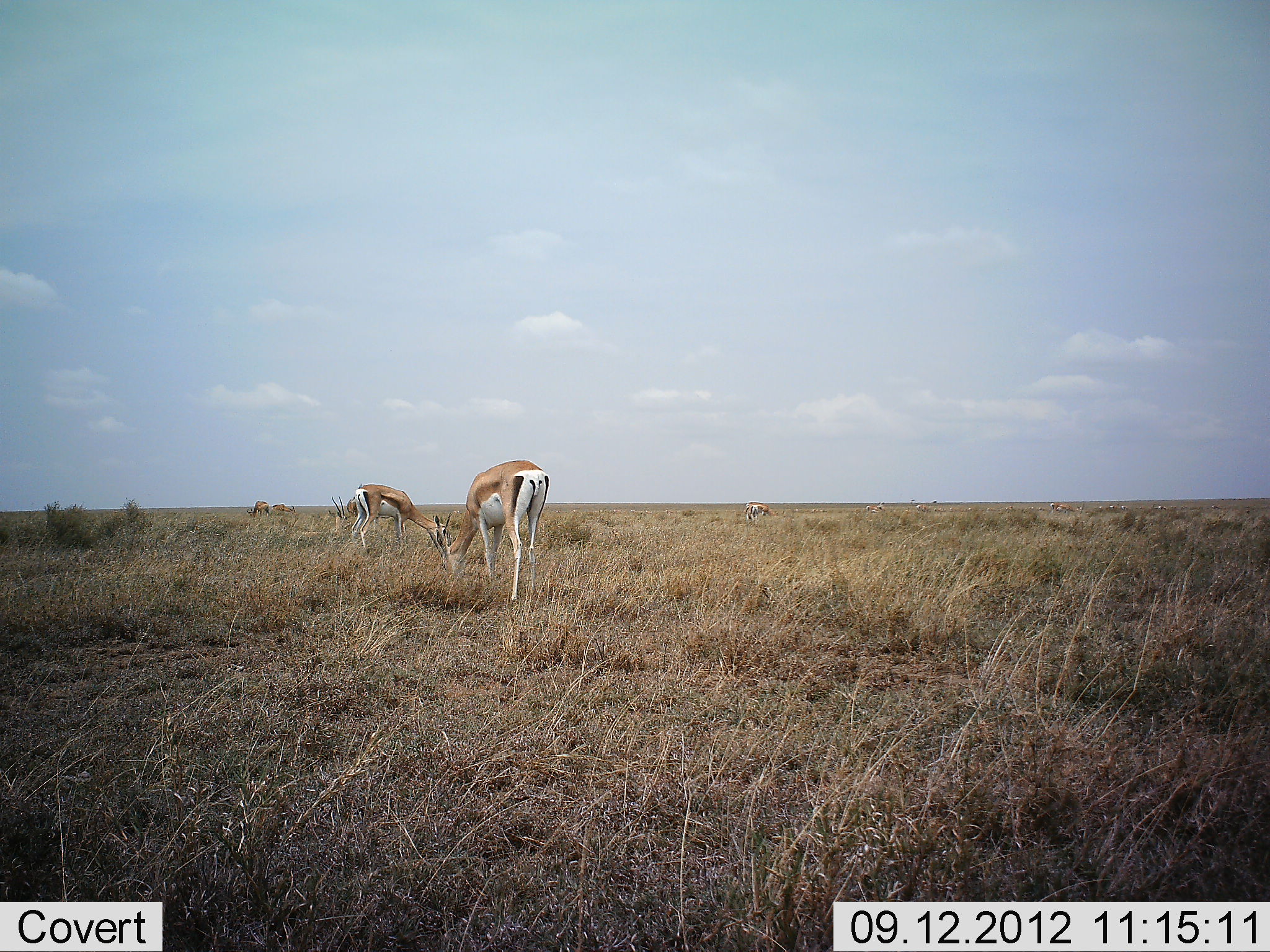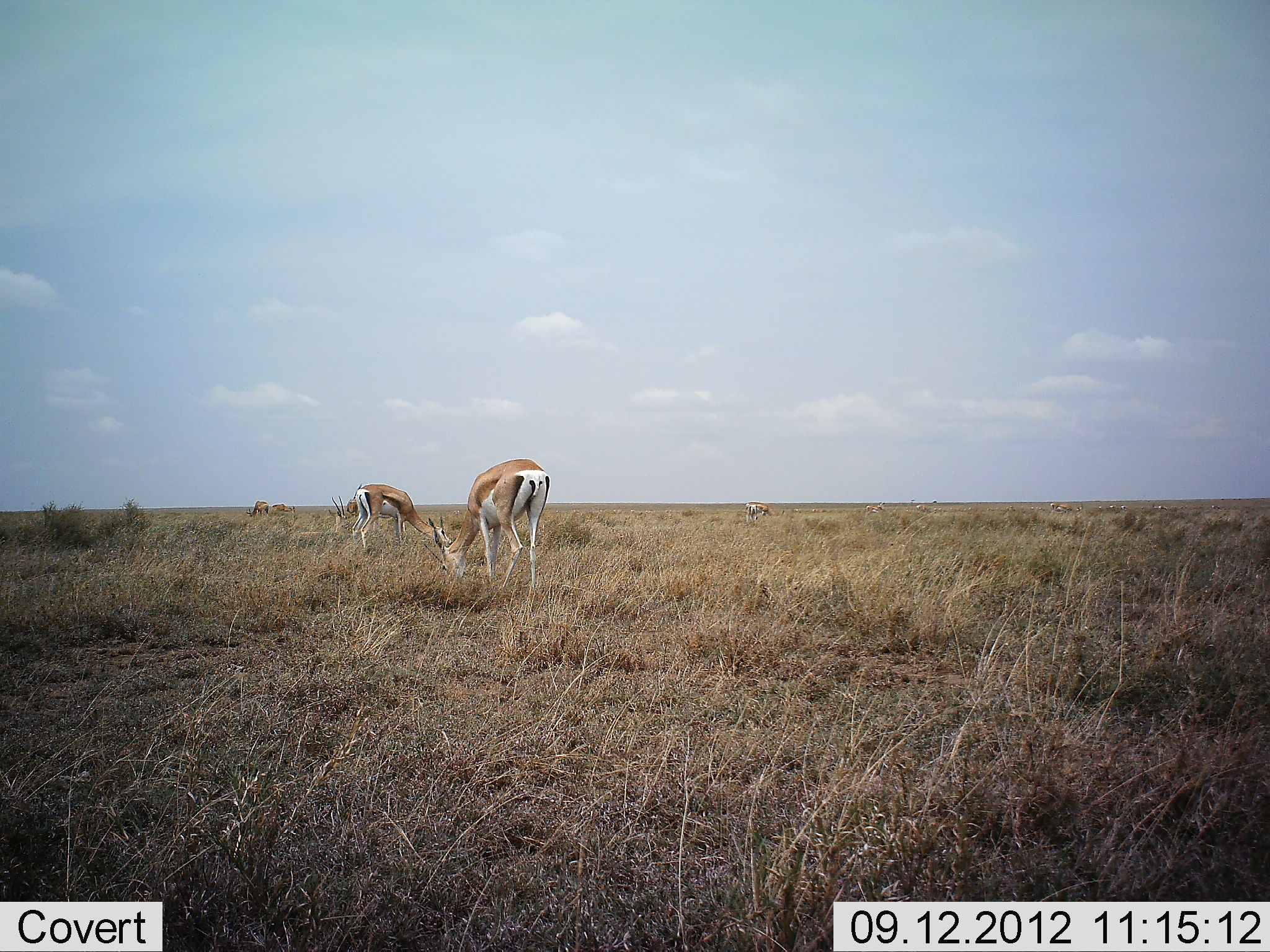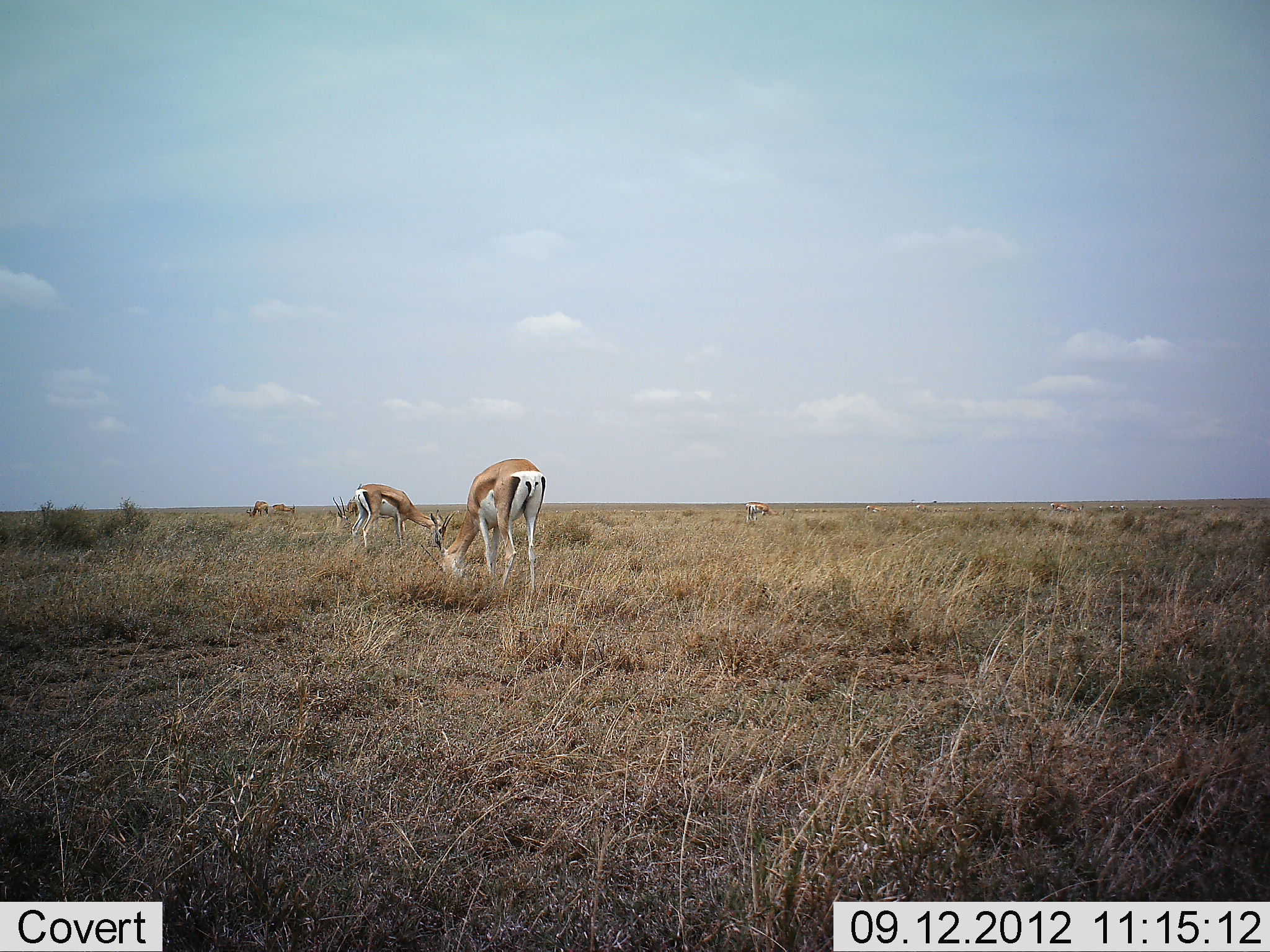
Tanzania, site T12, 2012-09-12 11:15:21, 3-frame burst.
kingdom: Animalia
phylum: Chordata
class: Mammalia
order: Artiodactyla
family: Bovidae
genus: Nanger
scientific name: Nanger granti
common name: grant's gazelle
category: gazellegrants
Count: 5.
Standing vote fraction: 30%.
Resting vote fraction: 0%.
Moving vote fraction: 0%.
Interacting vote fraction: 0%.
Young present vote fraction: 10%.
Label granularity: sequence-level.